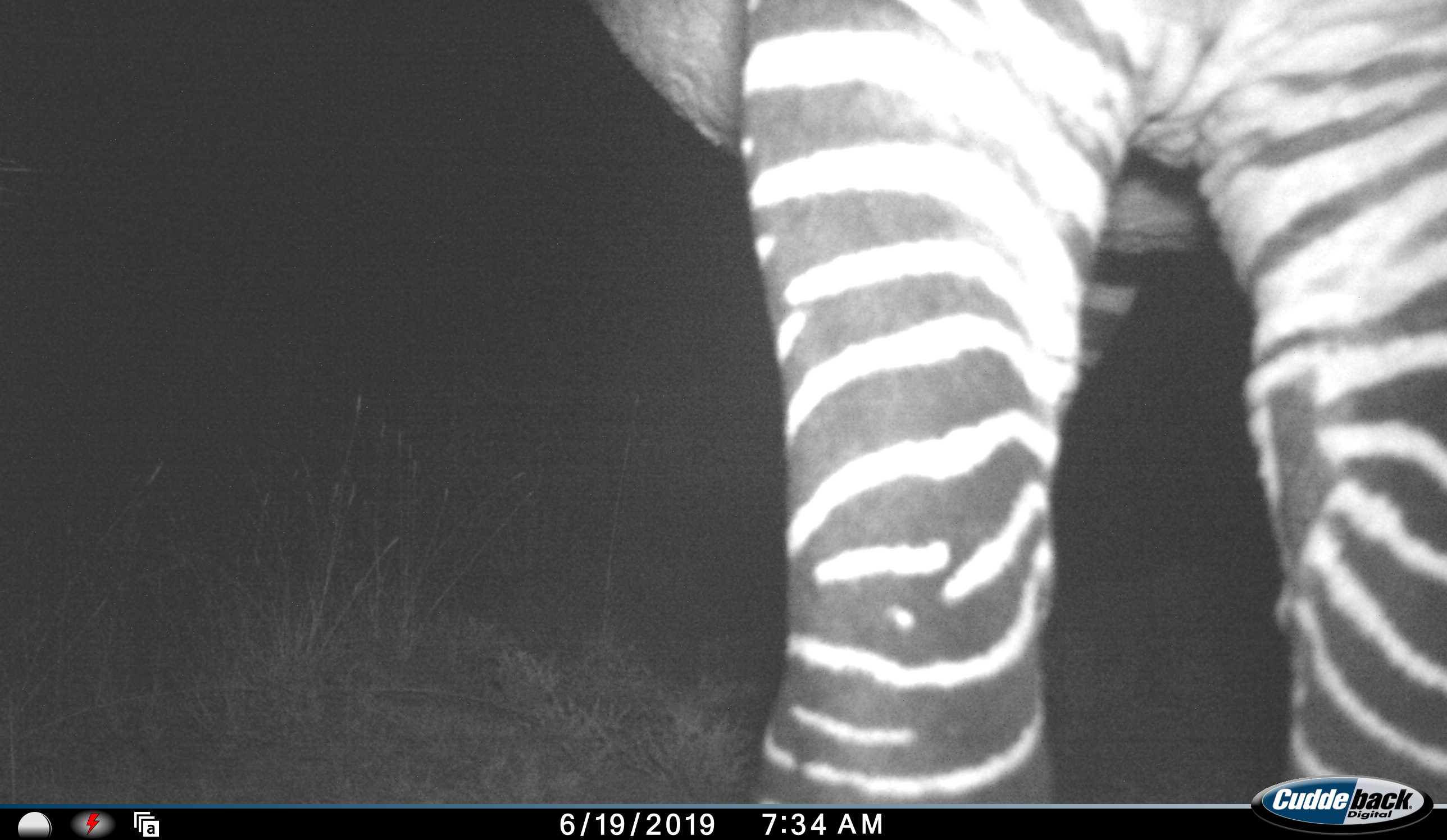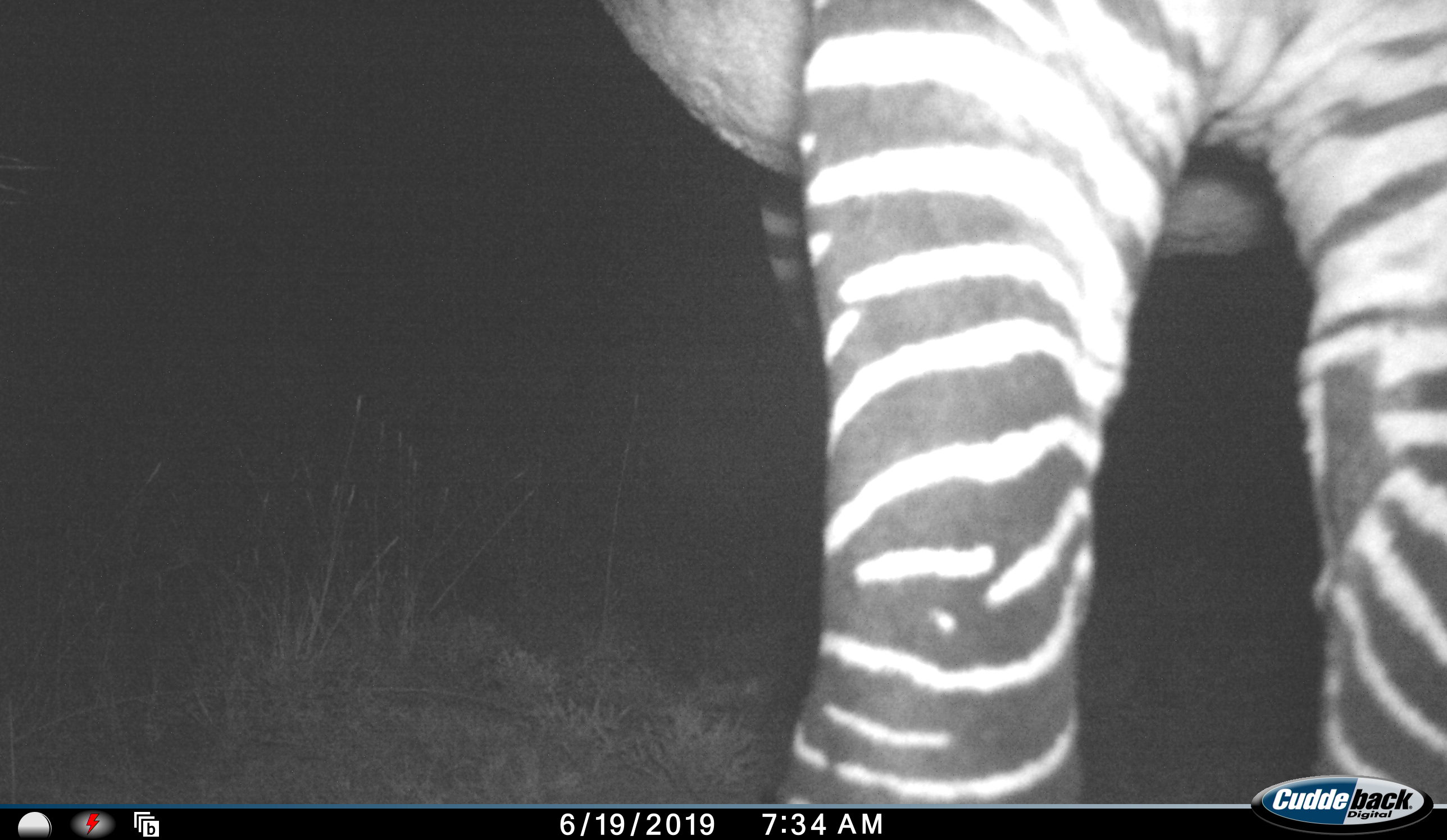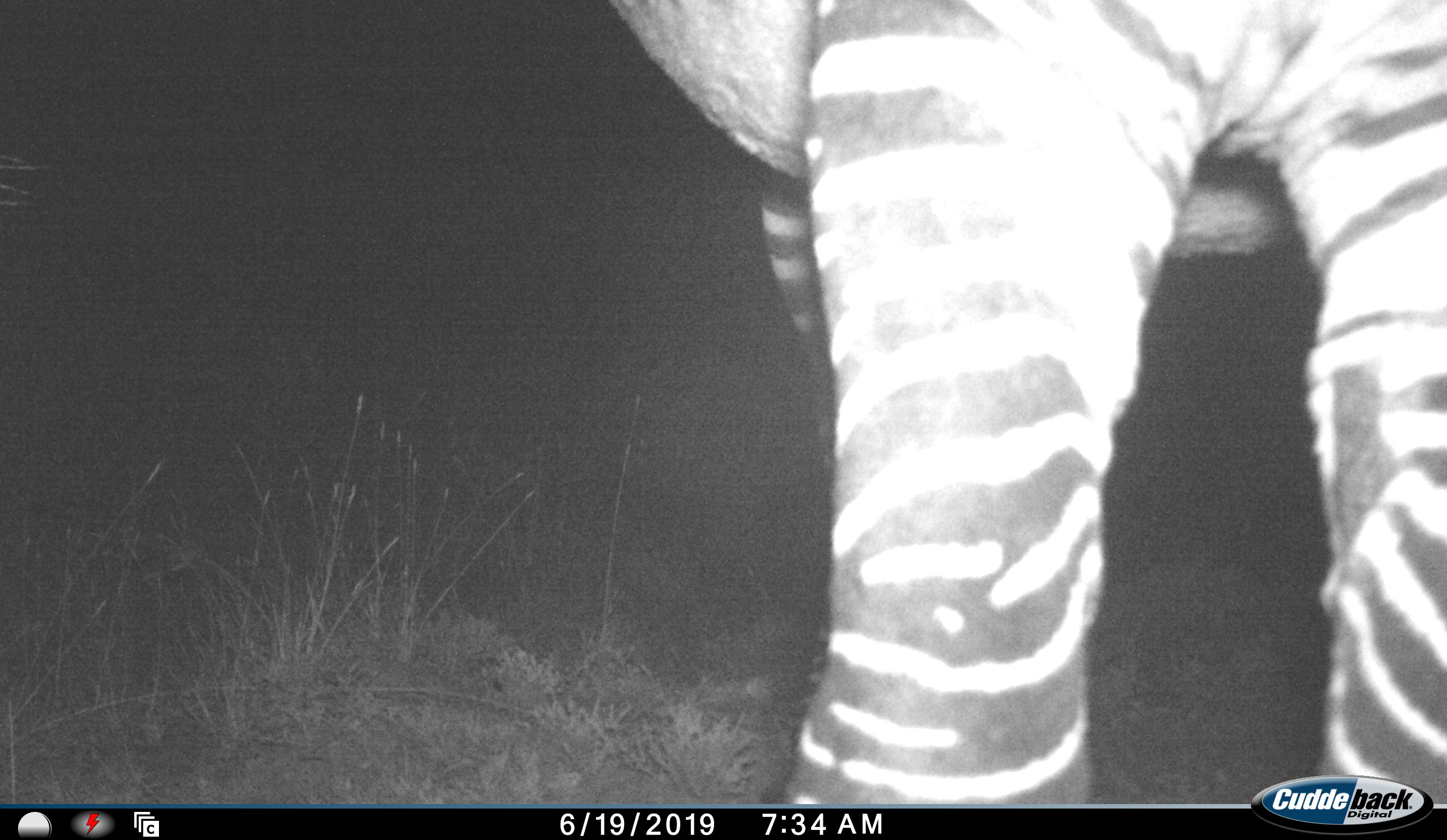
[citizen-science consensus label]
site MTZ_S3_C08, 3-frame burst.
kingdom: Animalia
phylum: Chordata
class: Mammalia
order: Perissodactyla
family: Equidae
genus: Equus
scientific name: Equus zebra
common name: mountain zebra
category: zebramountain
Zebramountain (mountain zebra) (Equus zebra), count 1. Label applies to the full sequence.